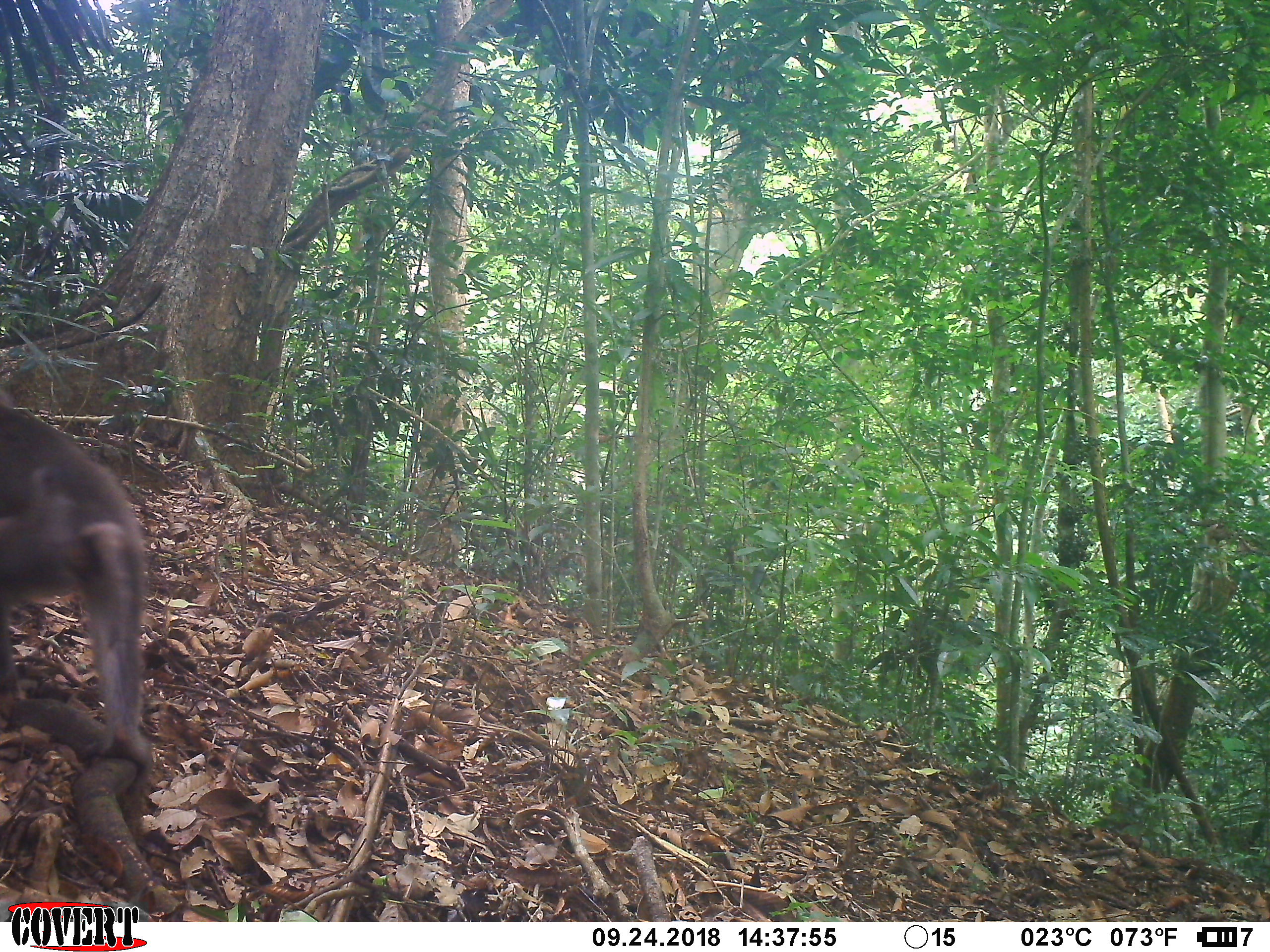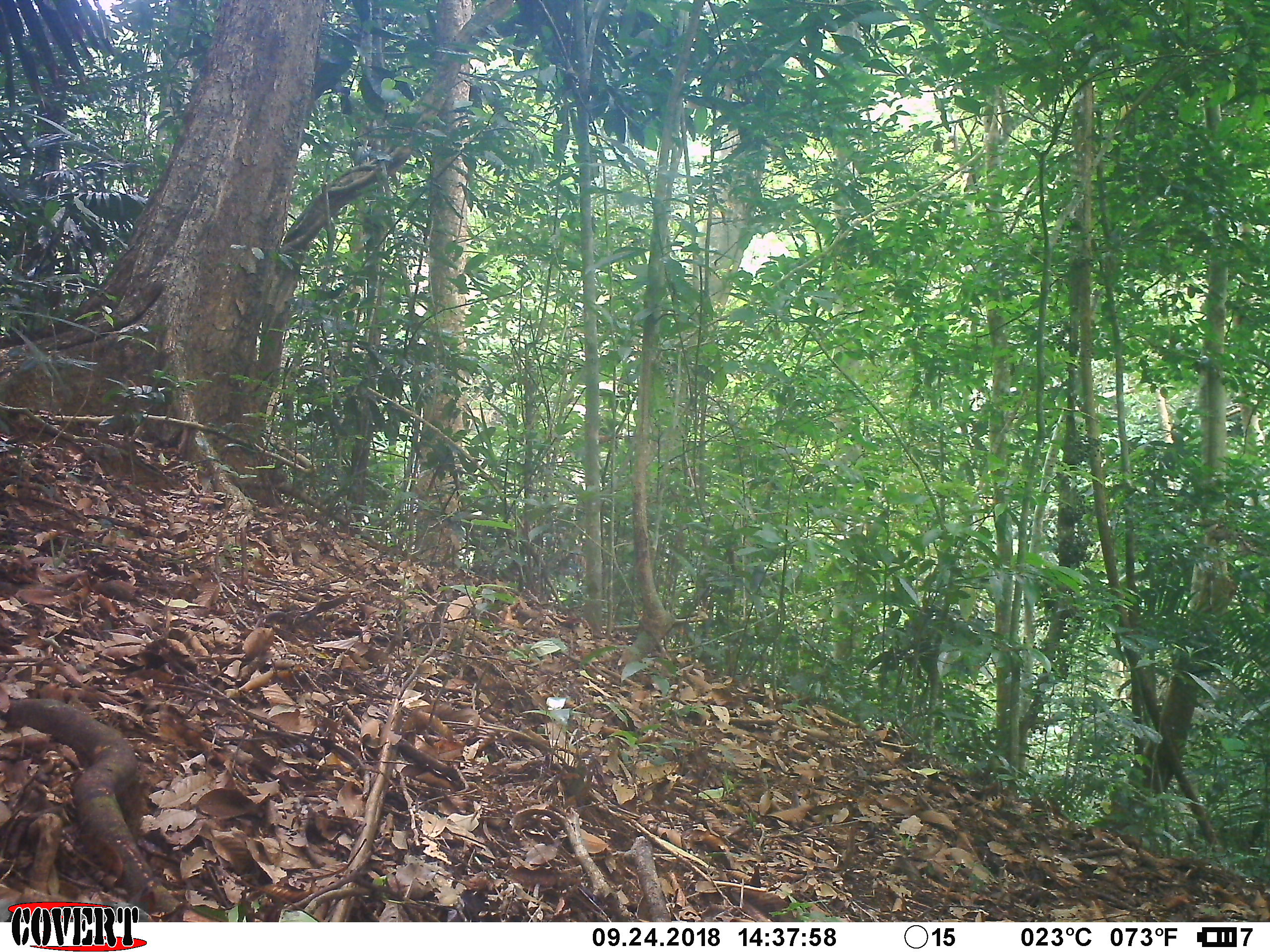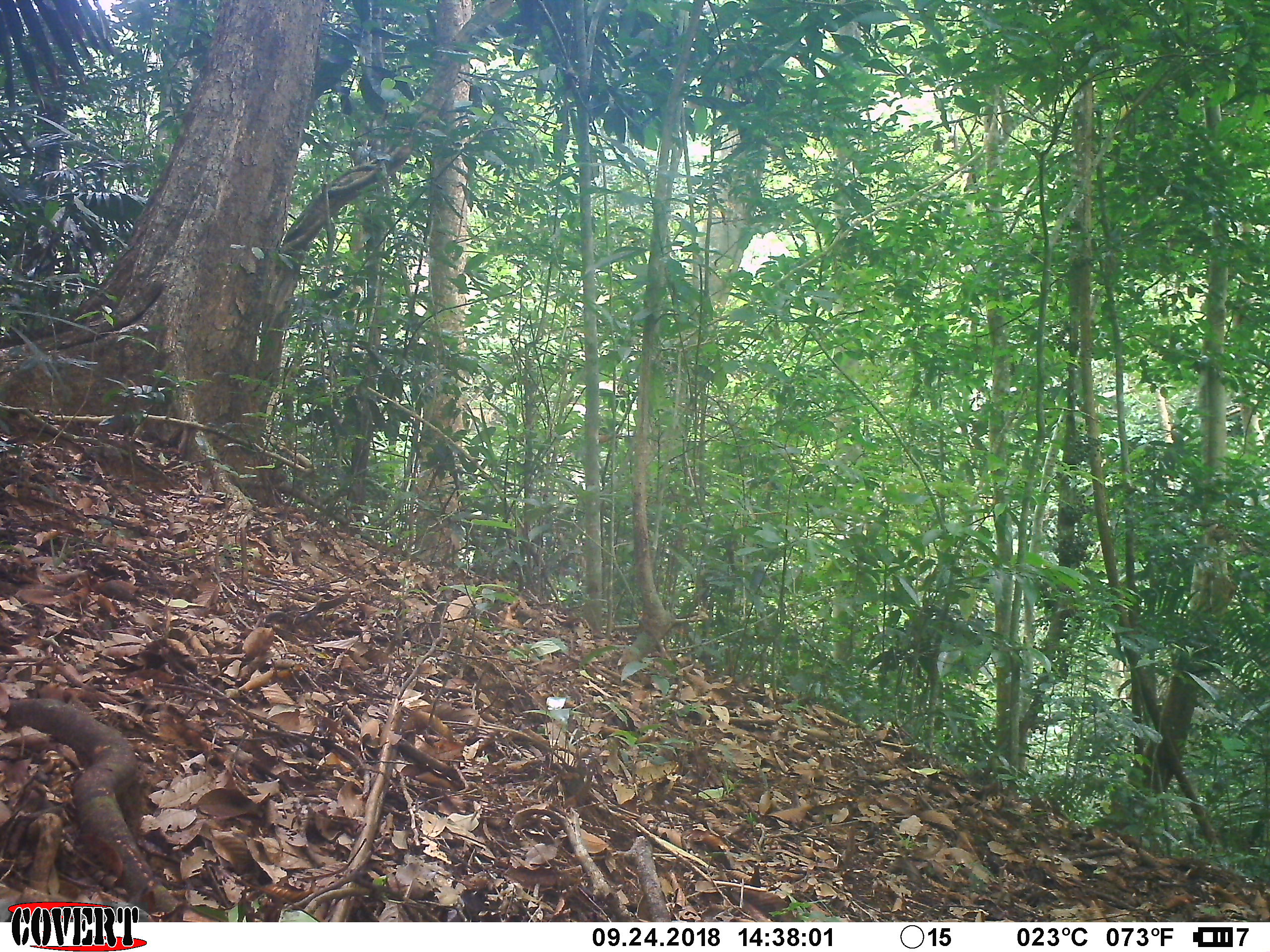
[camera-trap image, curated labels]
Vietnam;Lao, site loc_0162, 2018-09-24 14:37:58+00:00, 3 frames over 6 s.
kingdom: Animalia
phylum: Chordata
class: Mammalia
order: Primates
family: Cercopithecidae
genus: Macaca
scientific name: Macaca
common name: macaques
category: assam or rhesus macaque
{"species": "assam or rhesus macaque (macaques) (Macaca)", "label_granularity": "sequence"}